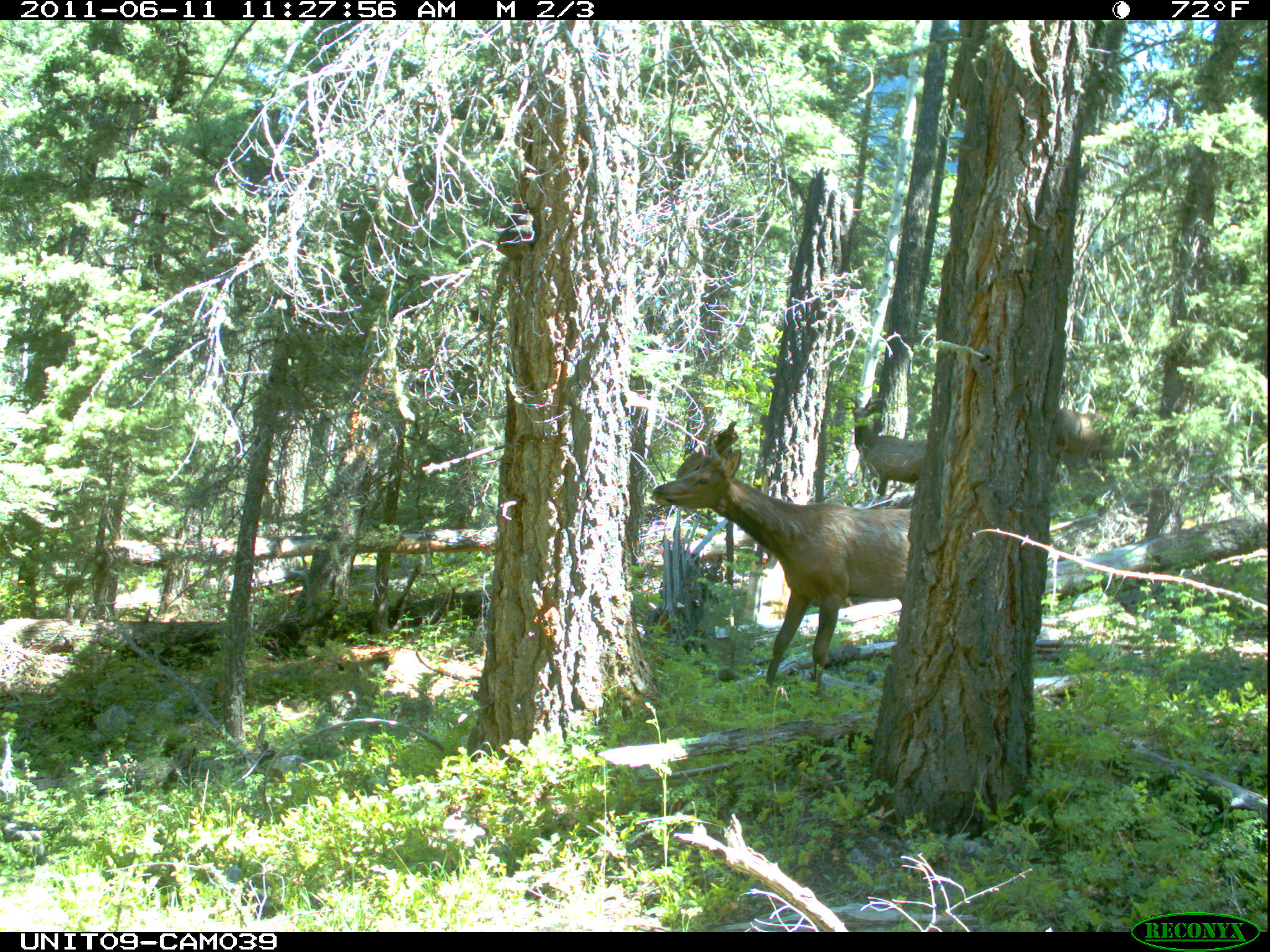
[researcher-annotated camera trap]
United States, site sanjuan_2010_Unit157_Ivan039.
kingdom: Animalia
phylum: Chordata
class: Mammalia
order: Artiodactyla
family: Cervidae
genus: Cervus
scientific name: Cervus elaphus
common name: red deer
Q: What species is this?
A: Cervus elaphus (red deer).